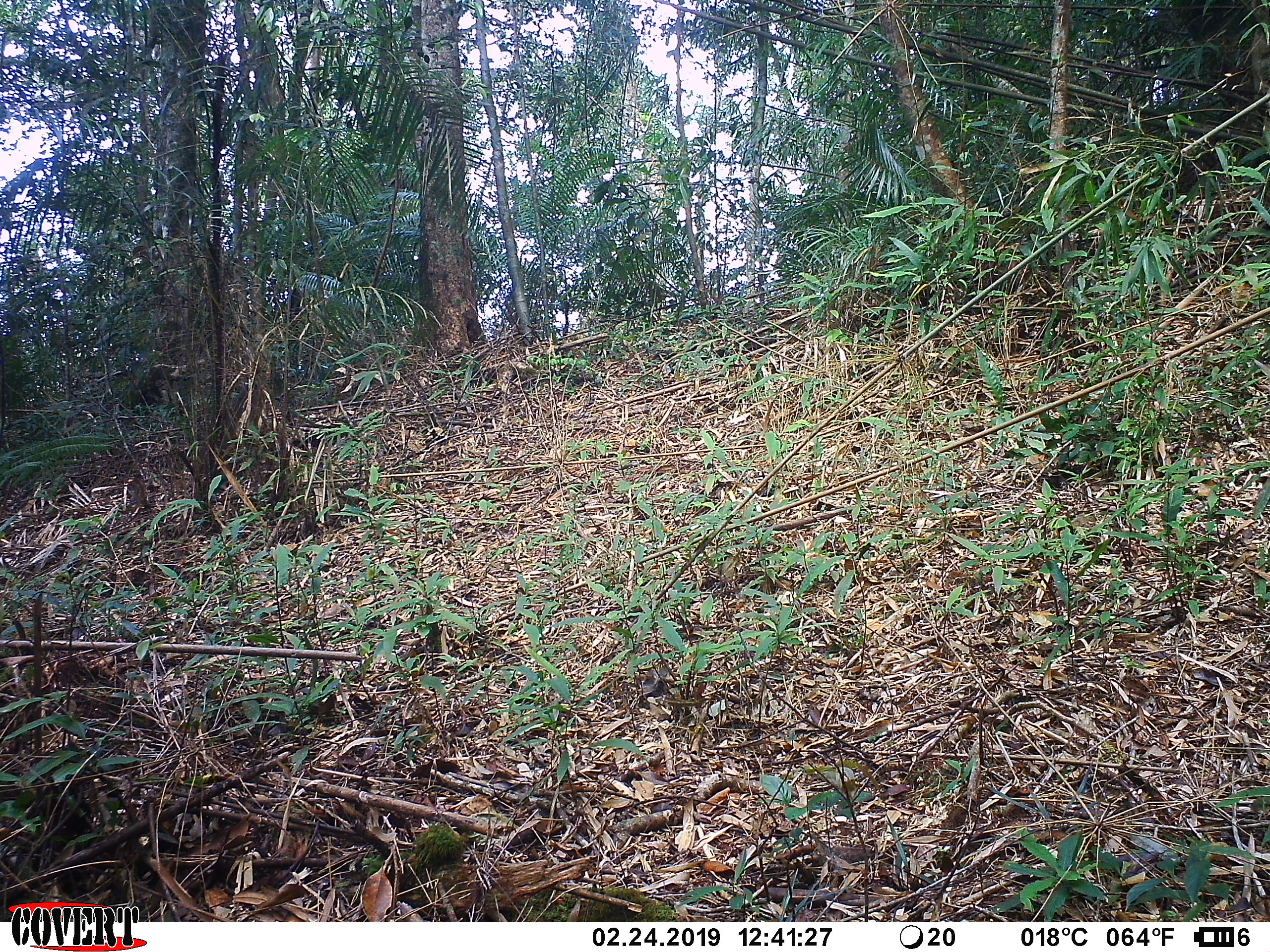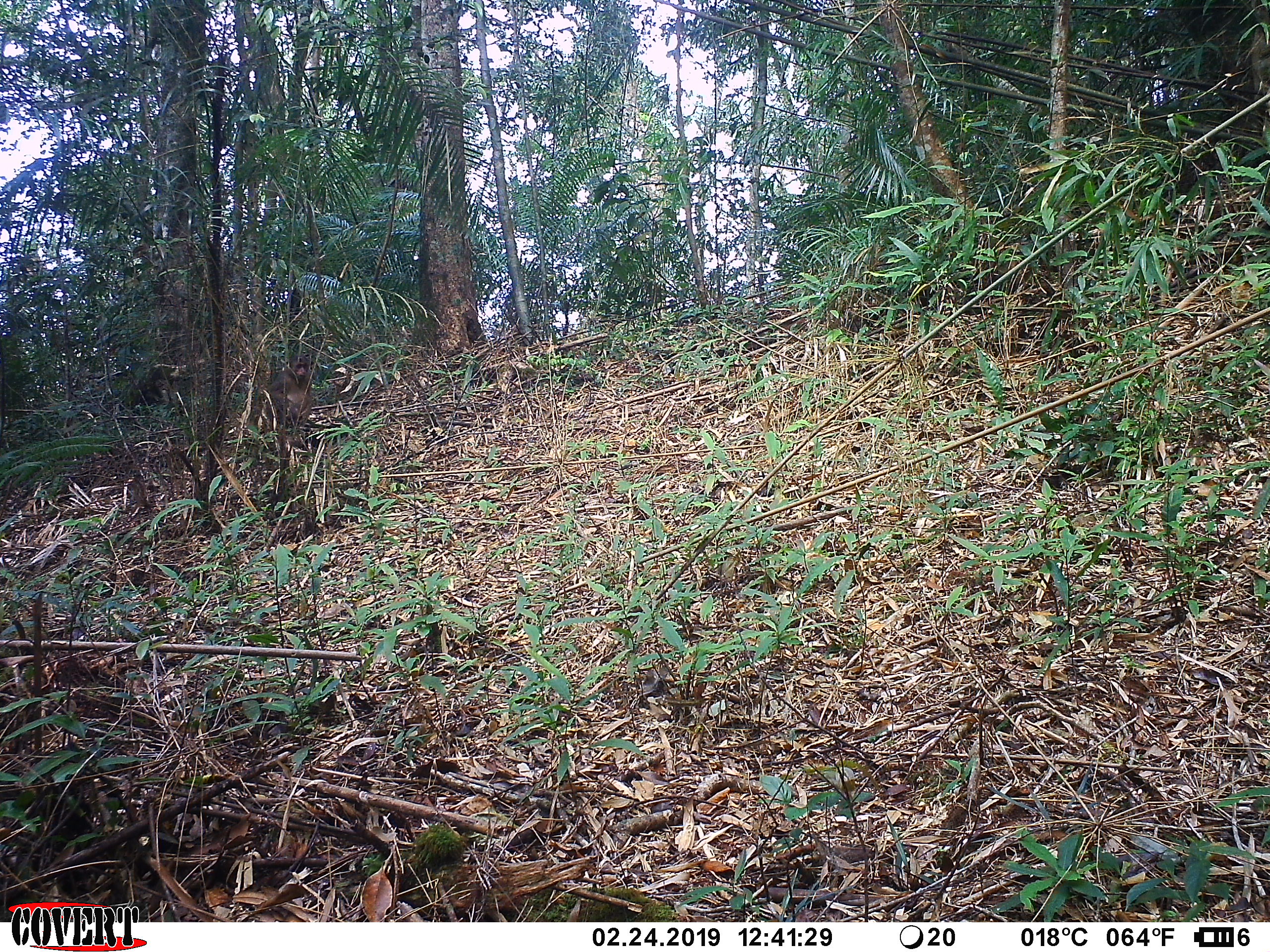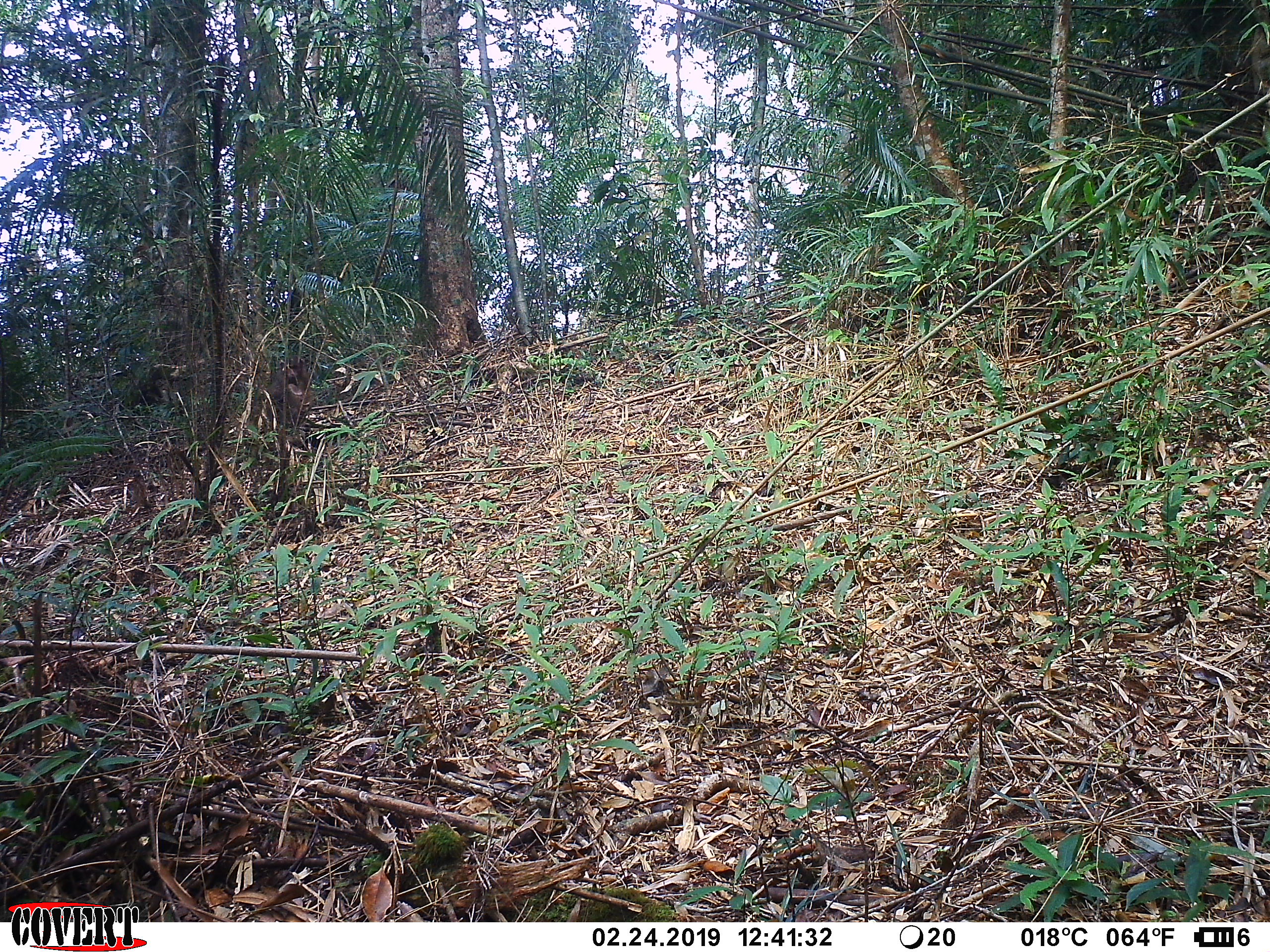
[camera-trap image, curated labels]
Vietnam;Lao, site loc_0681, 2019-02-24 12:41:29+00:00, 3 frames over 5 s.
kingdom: Animalia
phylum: Chordata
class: Mammalia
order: Primates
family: Cercopithecidae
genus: Macaca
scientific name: Macaca arctoides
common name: stump-tailed macaque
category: stump tailed macaque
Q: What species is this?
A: Stump tailed macaque (stump-tailed macaque) (Macaca arctoides).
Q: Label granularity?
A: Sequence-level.